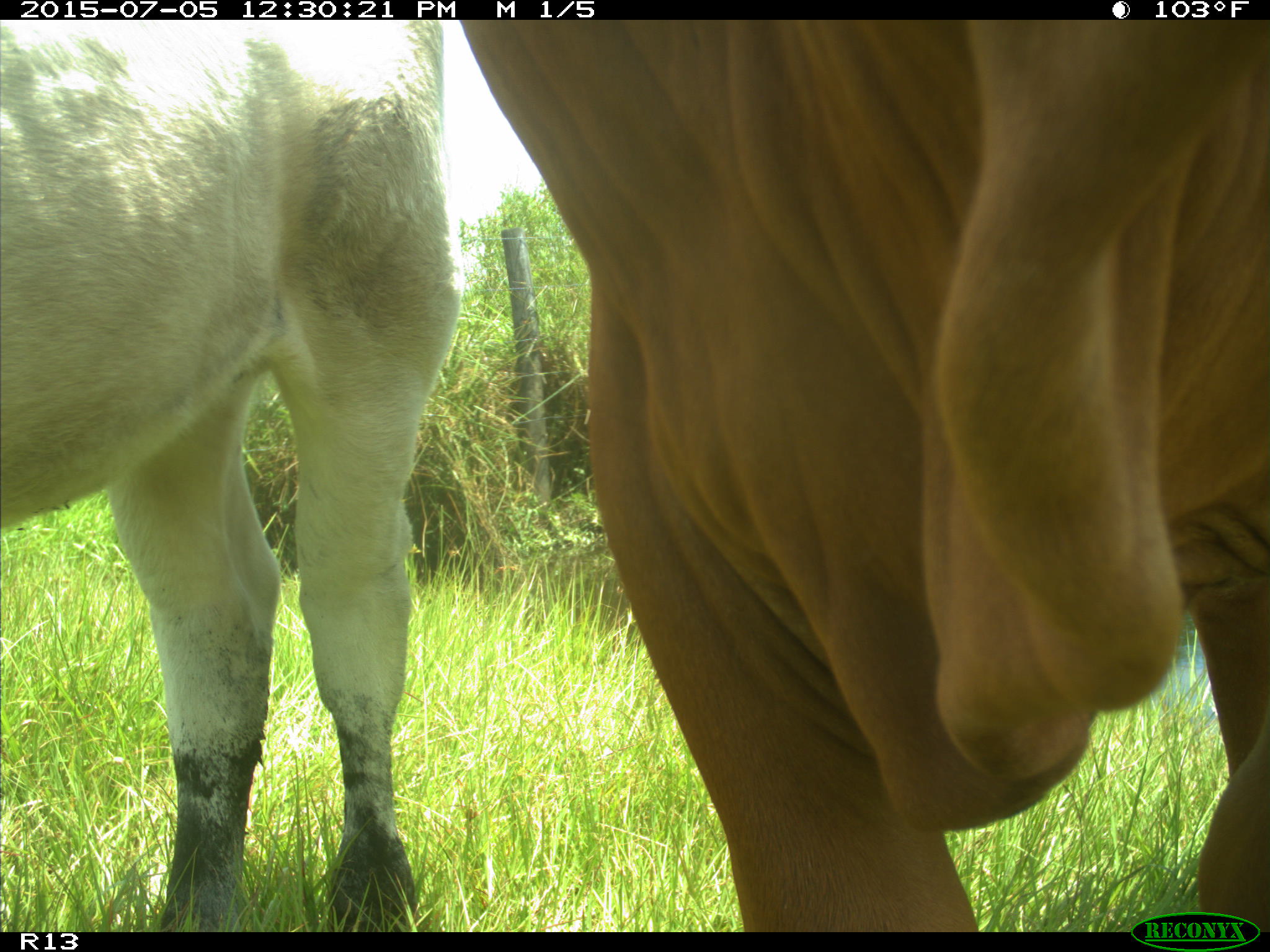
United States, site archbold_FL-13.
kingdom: Animalia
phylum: Chordata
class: Mammalia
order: Artiodactyla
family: Bovidae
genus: Bos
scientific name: Bos taurus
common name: domestic cow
Bos taurus (domestic cow).